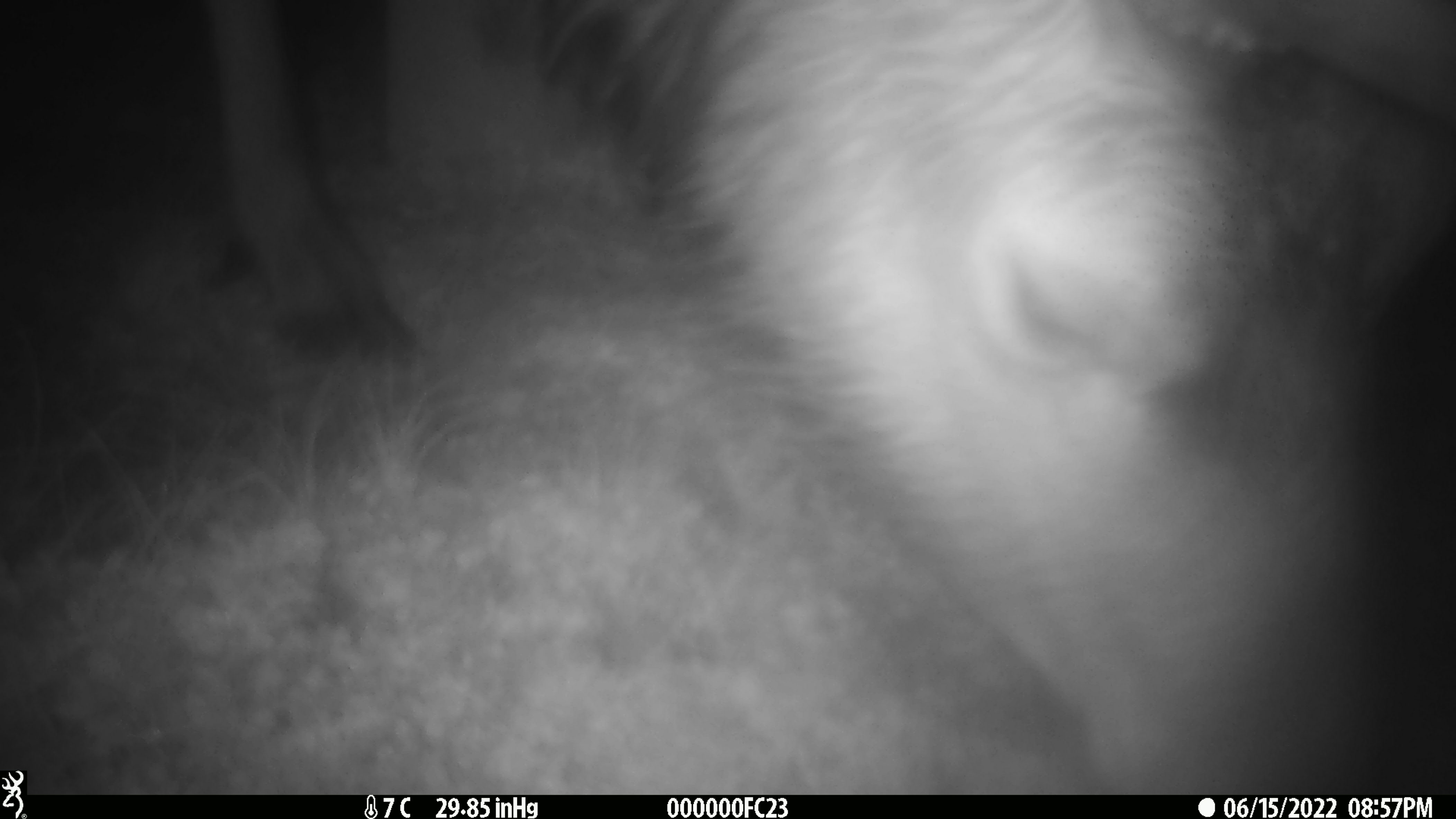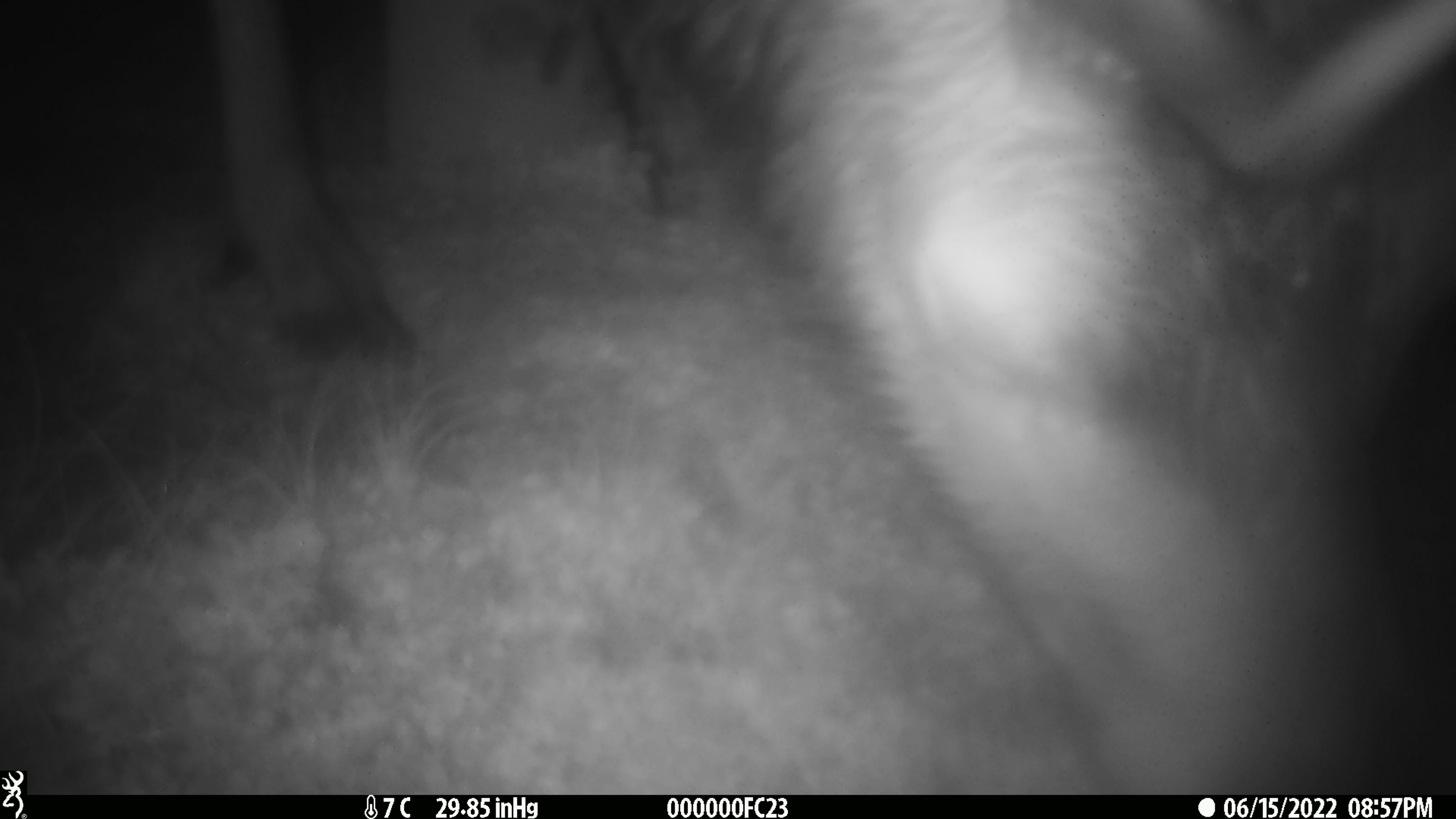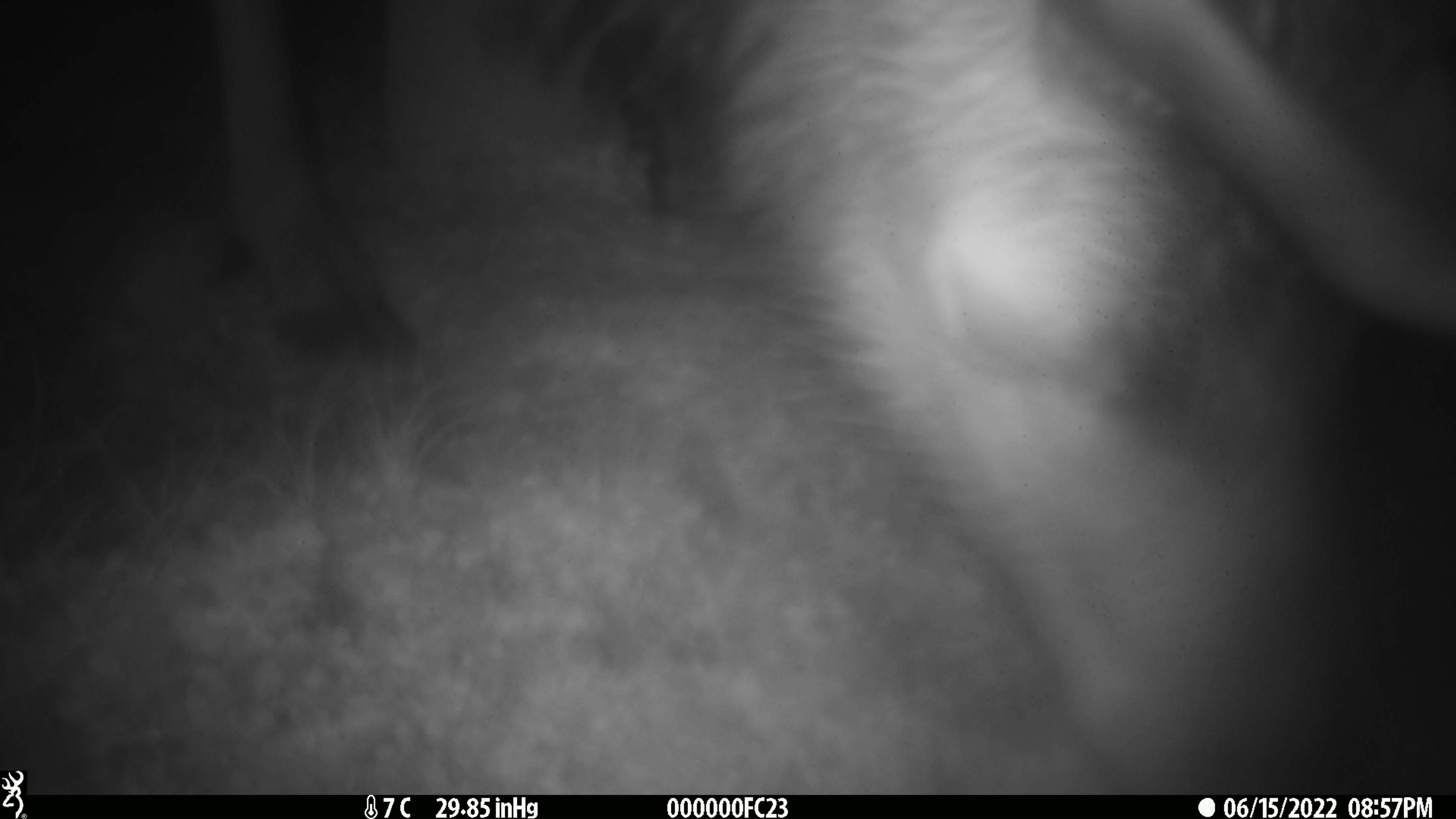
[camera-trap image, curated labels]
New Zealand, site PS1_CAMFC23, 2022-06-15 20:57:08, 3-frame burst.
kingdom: Animalia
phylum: Chordata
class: Mammalia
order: Artiodactyla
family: Cervidae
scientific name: Cervidae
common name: deer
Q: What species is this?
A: Deer (Cervidae).